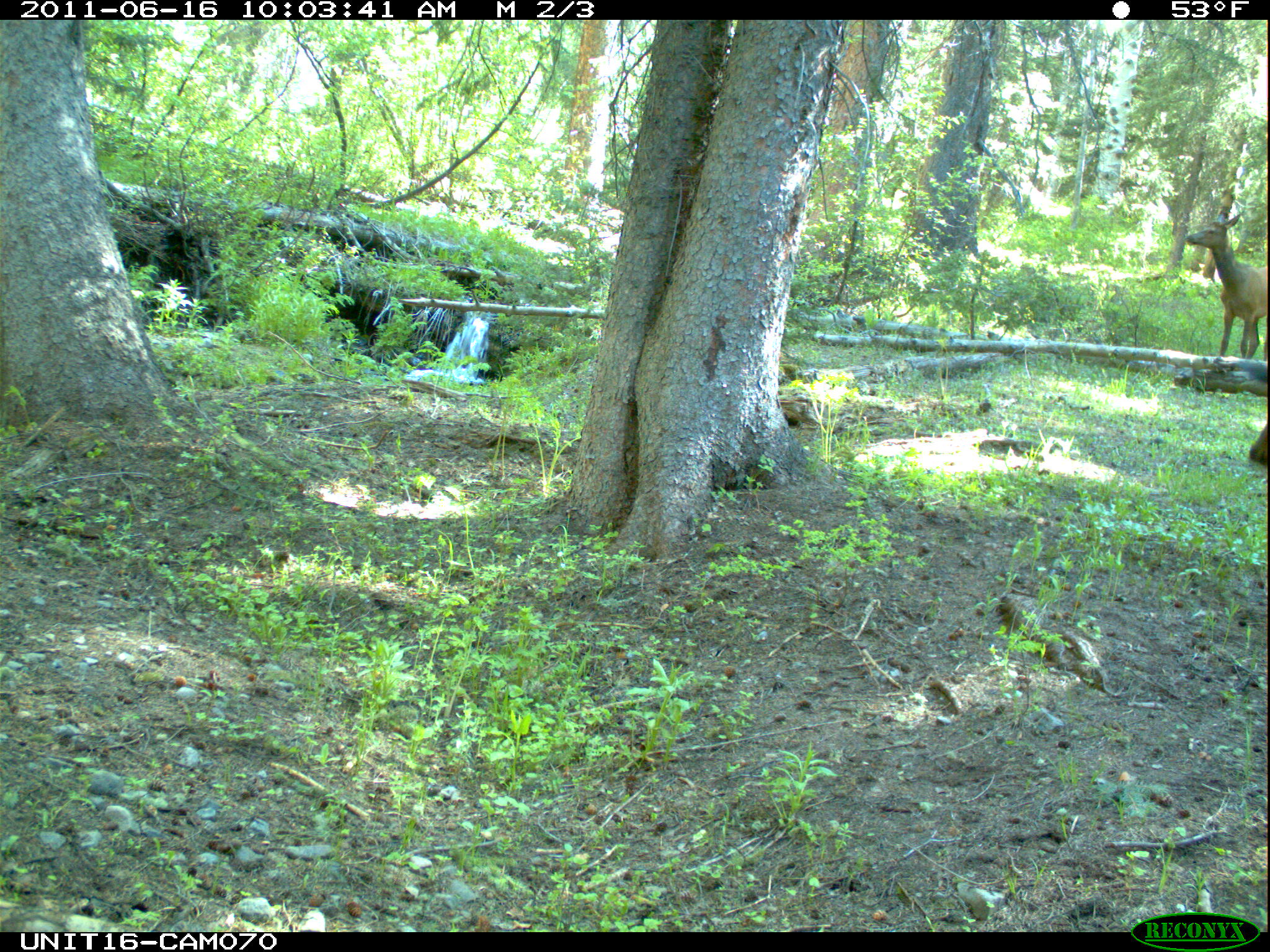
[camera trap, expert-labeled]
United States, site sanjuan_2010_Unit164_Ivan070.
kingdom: Animalia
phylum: Chordata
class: Mammalia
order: Artiodactyla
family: Cervidae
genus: Cervus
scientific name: Cervus elaphus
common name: red deer